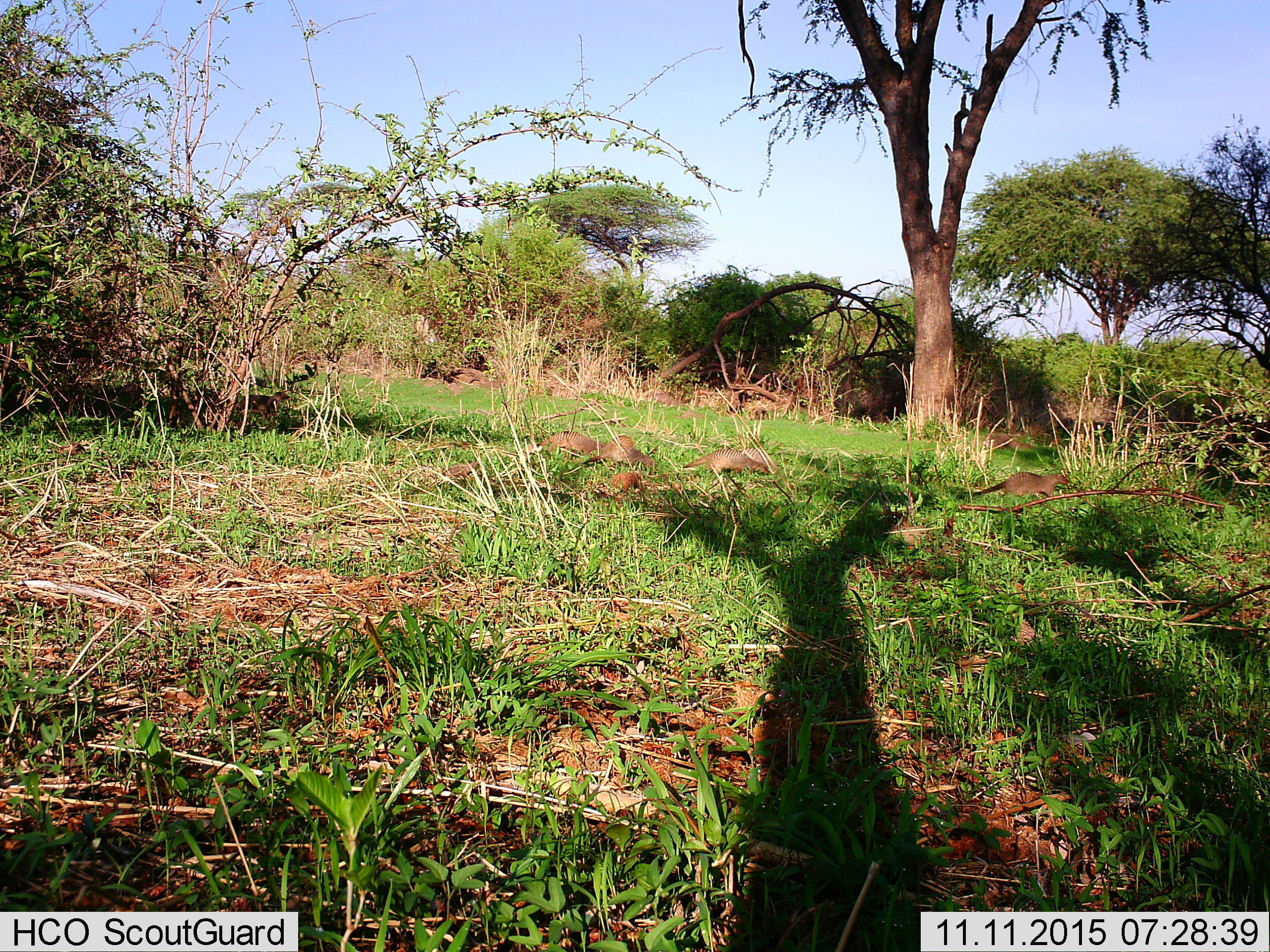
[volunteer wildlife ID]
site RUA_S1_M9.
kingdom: Animalia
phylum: Chordata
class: Mammalia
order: Carnivora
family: Herpestidae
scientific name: Herpestidae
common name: mongoose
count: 6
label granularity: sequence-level